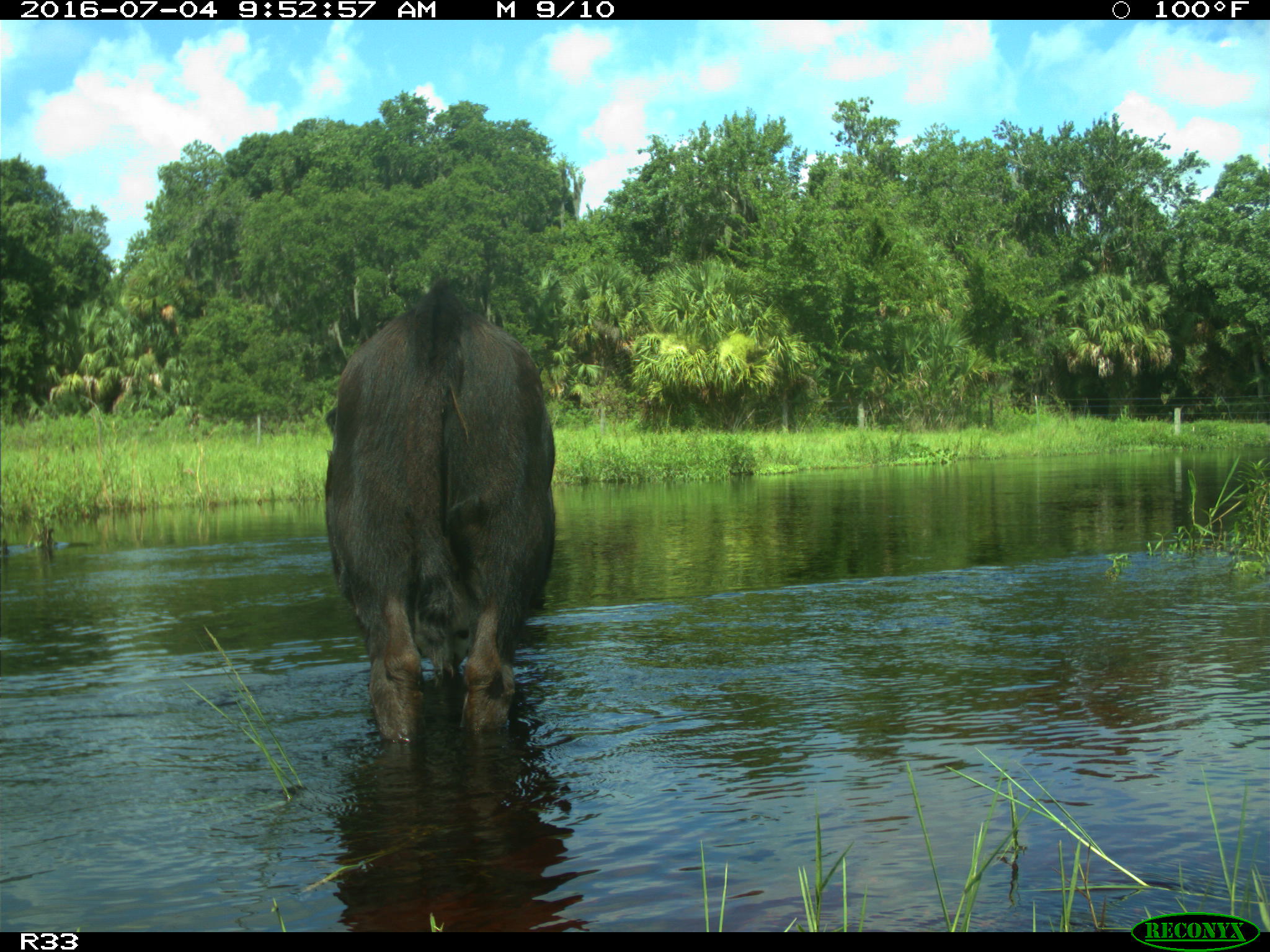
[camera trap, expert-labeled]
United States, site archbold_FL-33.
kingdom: Animalia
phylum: Chordata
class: Mammalia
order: Artiodactyla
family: Bovidae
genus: Bos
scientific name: Bos taurus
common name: domestic cow